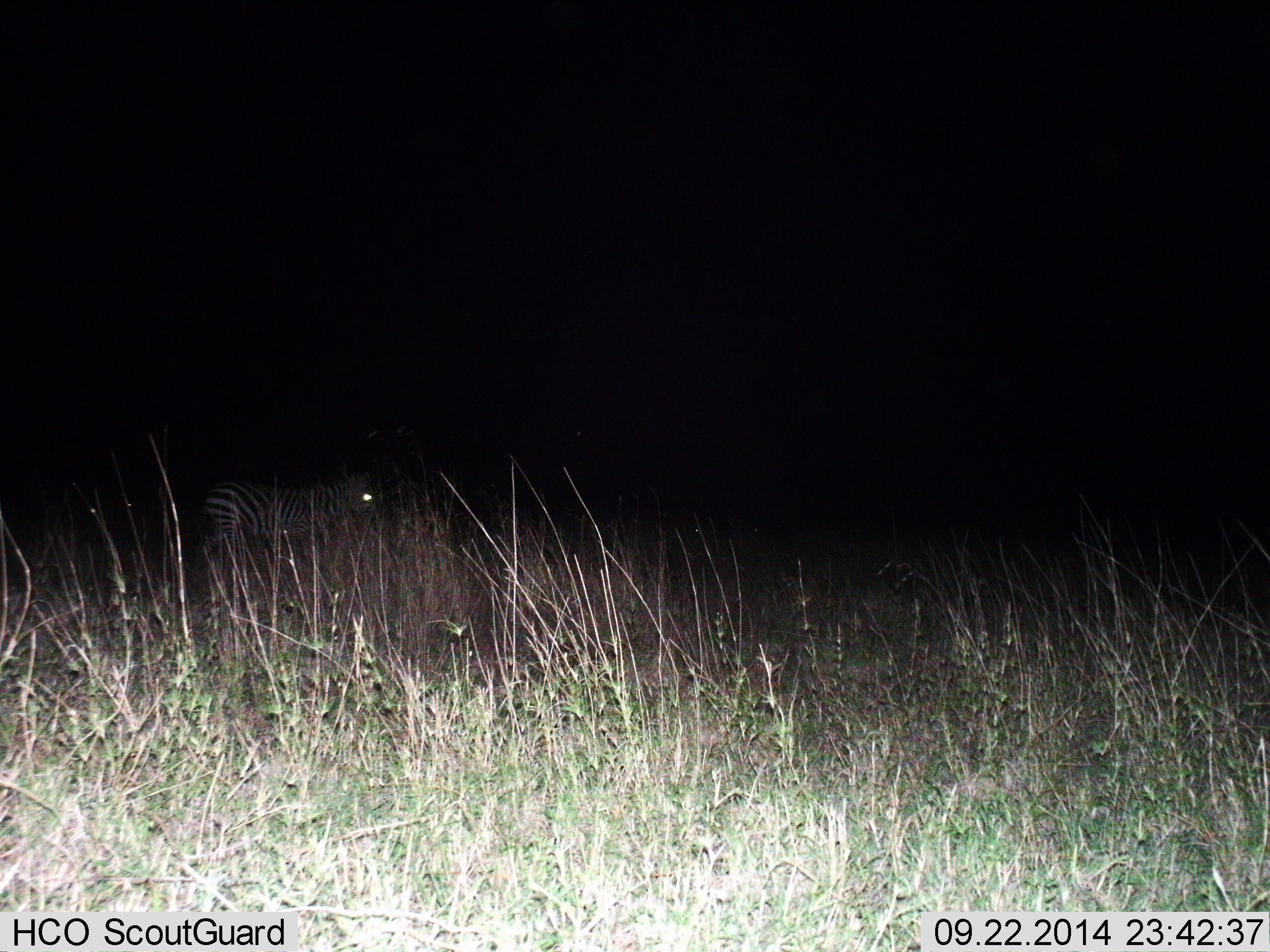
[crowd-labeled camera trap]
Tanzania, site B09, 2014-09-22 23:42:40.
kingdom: Animalia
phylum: Chordata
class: Mammalia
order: Perissodactyla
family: Equidae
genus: Equus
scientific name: Equus quagga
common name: plains zebra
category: zebra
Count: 1.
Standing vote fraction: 80%.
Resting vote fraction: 0%.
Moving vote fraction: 20%.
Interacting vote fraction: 0%.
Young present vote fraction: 0%.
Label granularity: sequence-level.